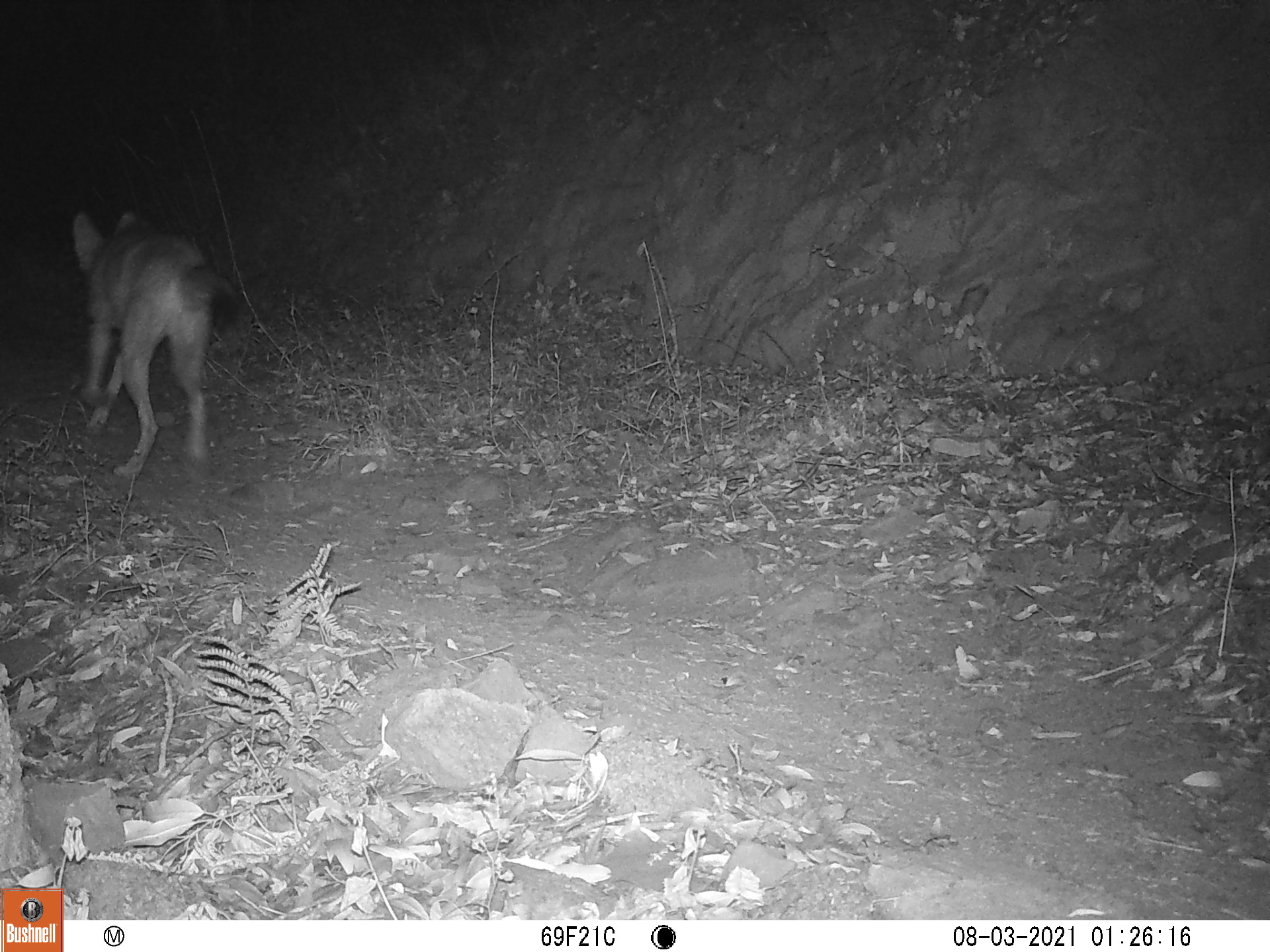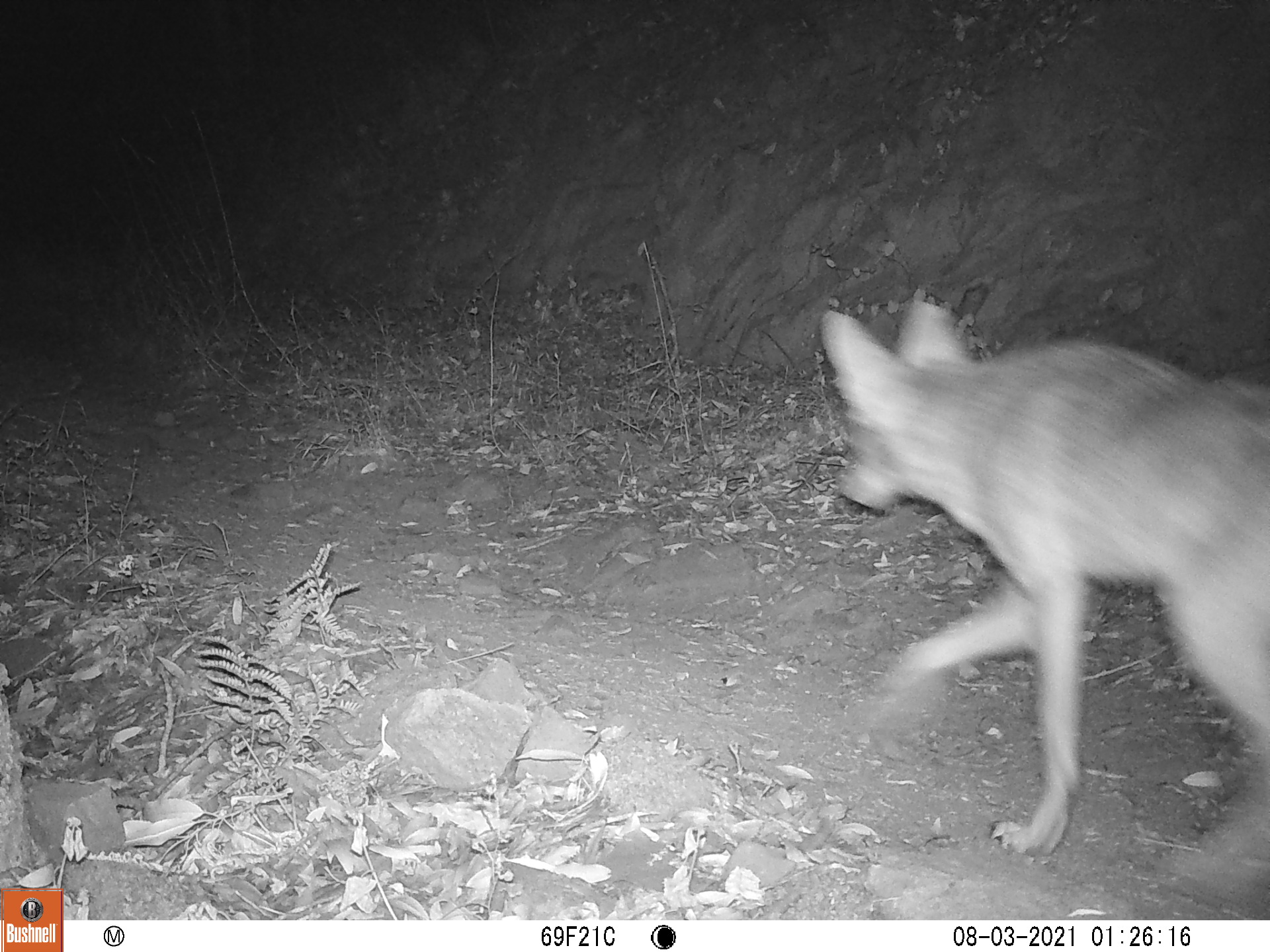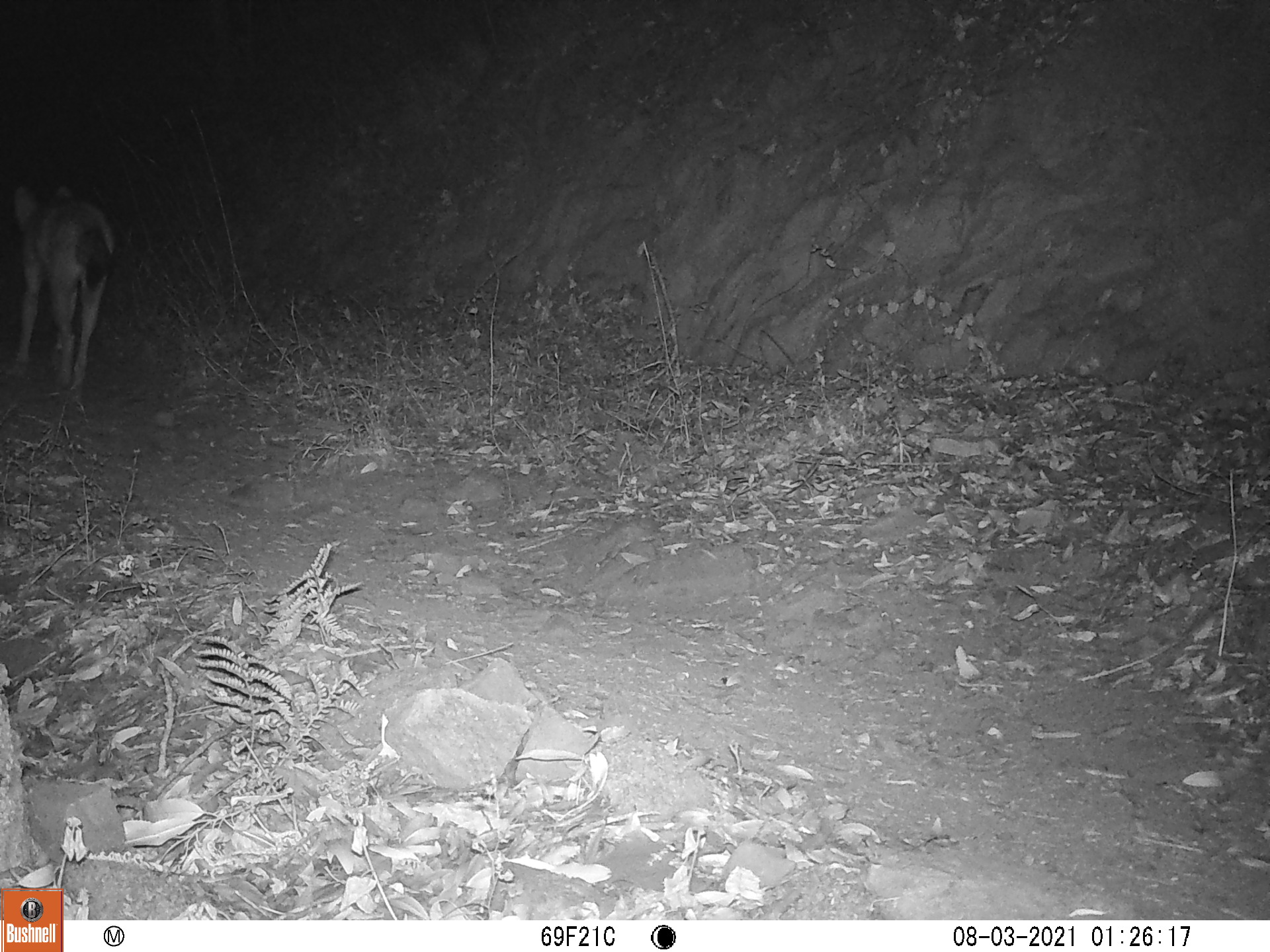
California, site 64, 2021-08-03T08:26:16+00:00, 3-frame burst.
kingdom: Animalia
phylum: Chordata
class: Mammalia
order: Carnivora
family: Canidae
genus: Canis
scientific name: Canis latrans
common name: coyote